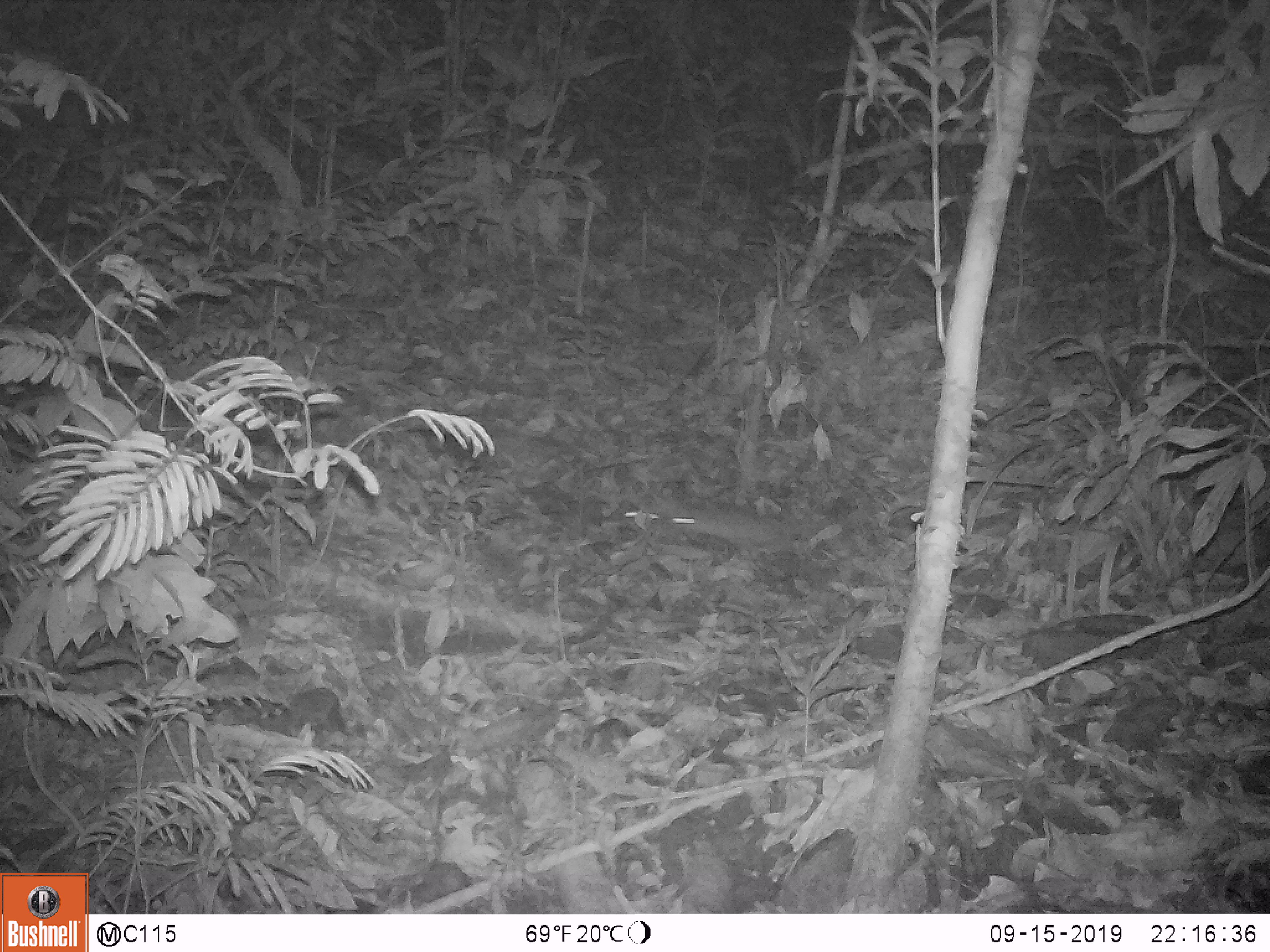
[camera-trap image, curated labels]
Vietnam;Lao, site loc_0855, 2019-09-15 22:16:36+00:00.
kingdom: Animalia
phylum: Chordata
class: Mammalia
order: Rodentia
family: Muridae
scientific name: Muridae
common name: old-world mice and rats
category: unidentified murid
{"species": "unidentified murid (old-world mice and rats) (Muridae)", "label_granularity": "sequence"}